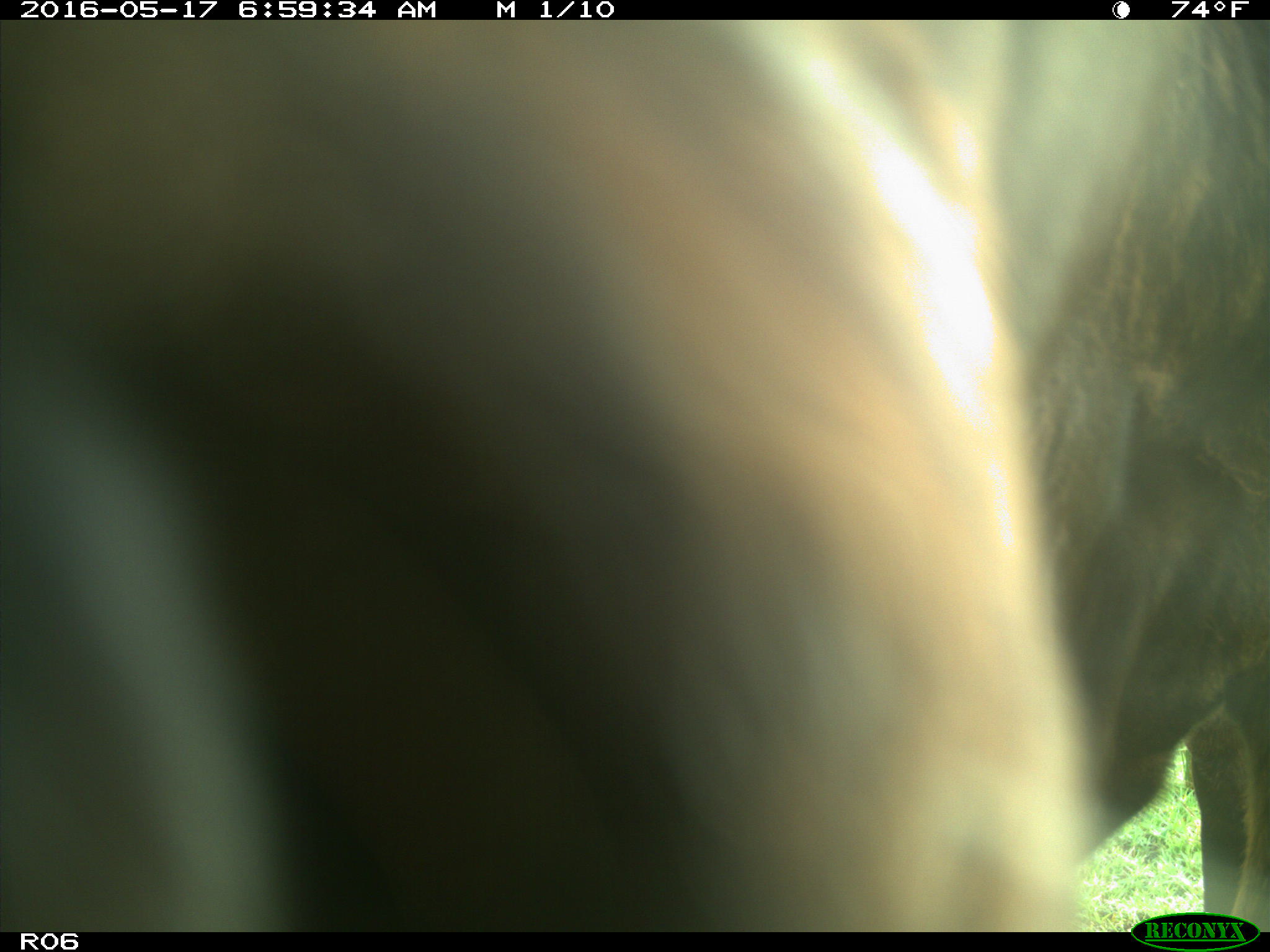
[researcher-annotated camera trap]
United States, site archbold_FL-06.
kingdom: Animalia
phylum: Chordata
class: Mammalia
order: Artiodactyla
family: Bovidae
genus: Bos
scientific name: Bos taurus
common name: domestic cow